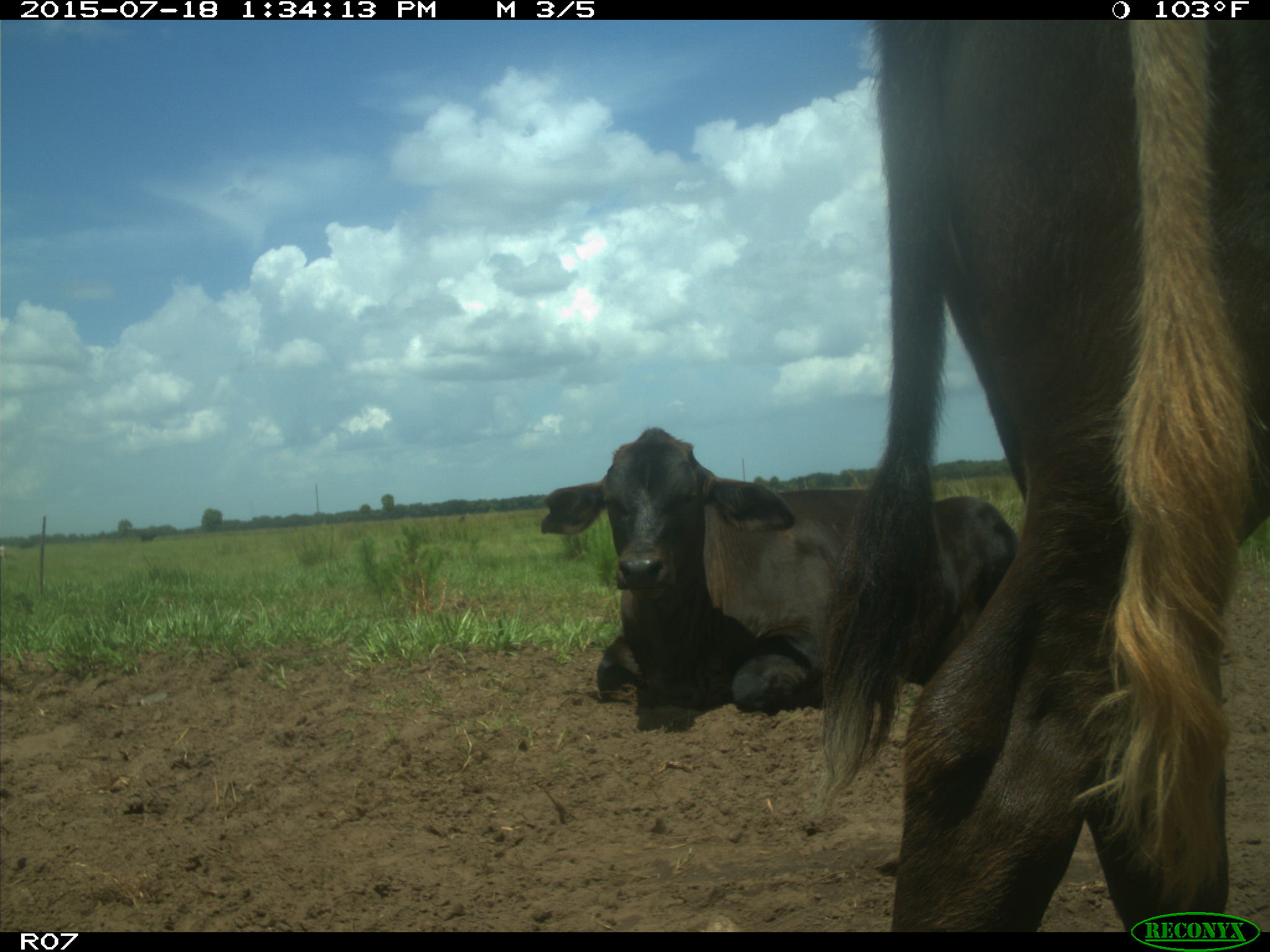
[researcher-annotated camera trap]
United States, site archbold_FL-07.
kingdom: Animalia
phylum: Chordata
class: Mammalia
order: Artiodactyla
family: Bovidae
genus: Bos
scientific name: Bos taurus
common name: domestic cow